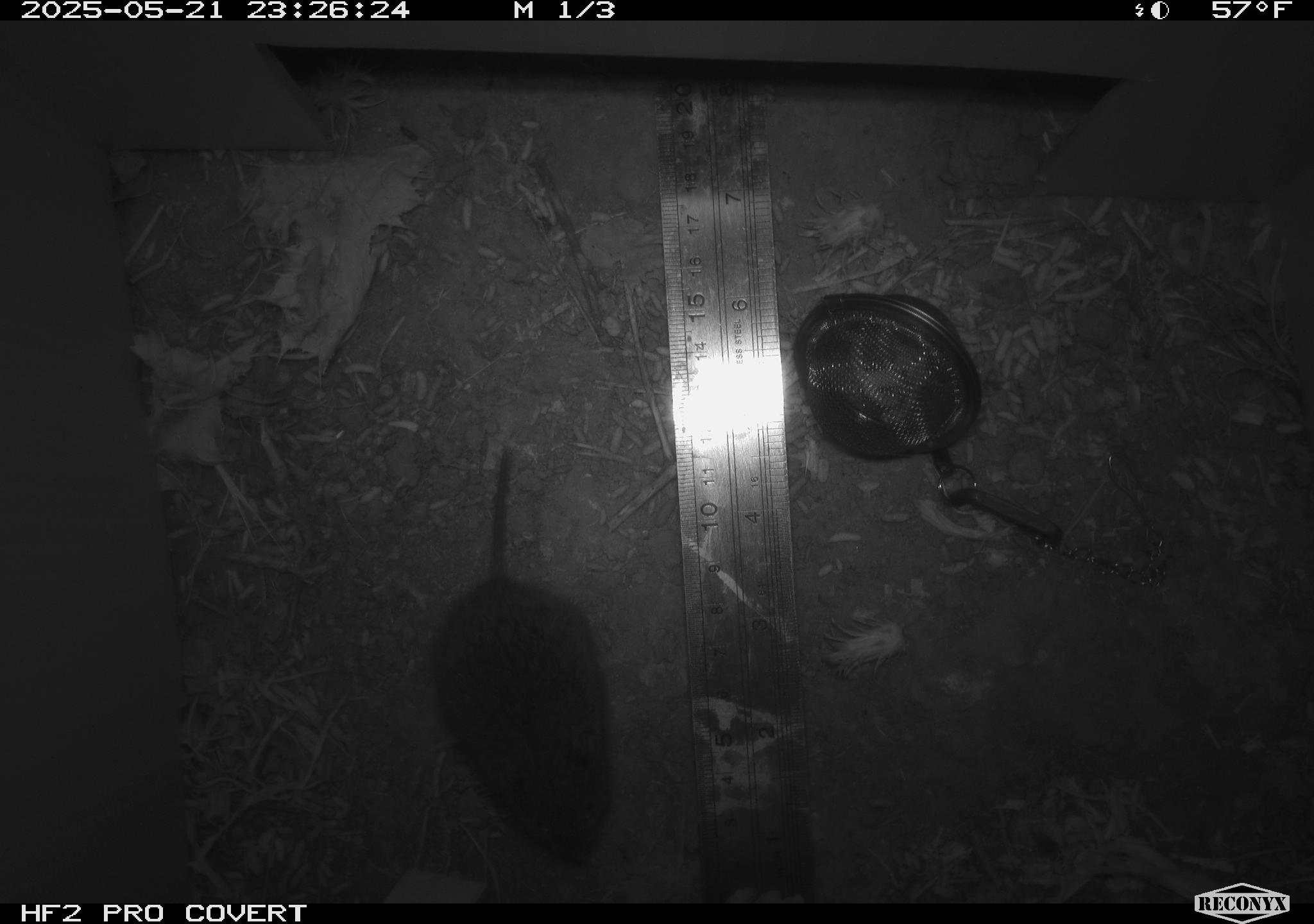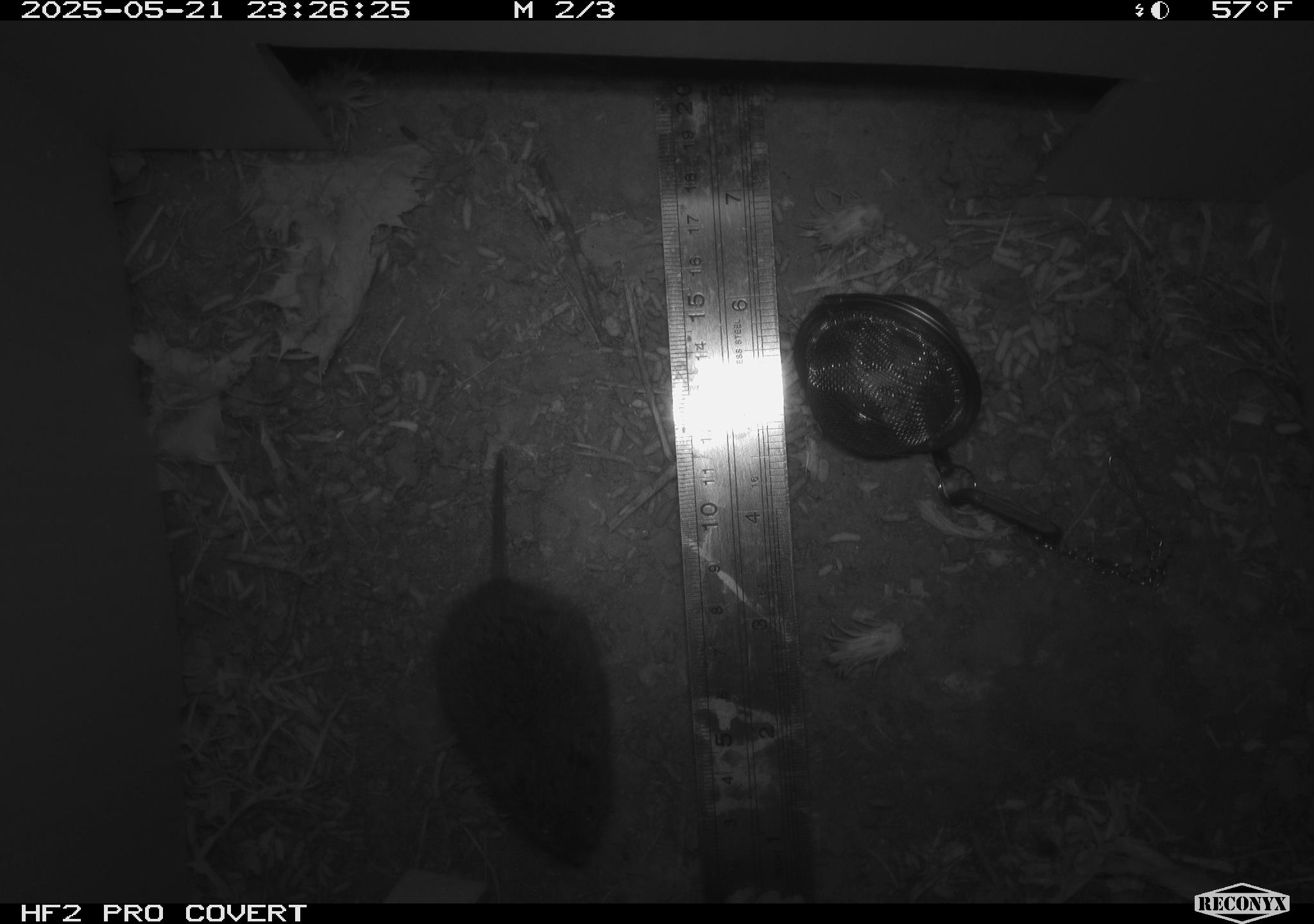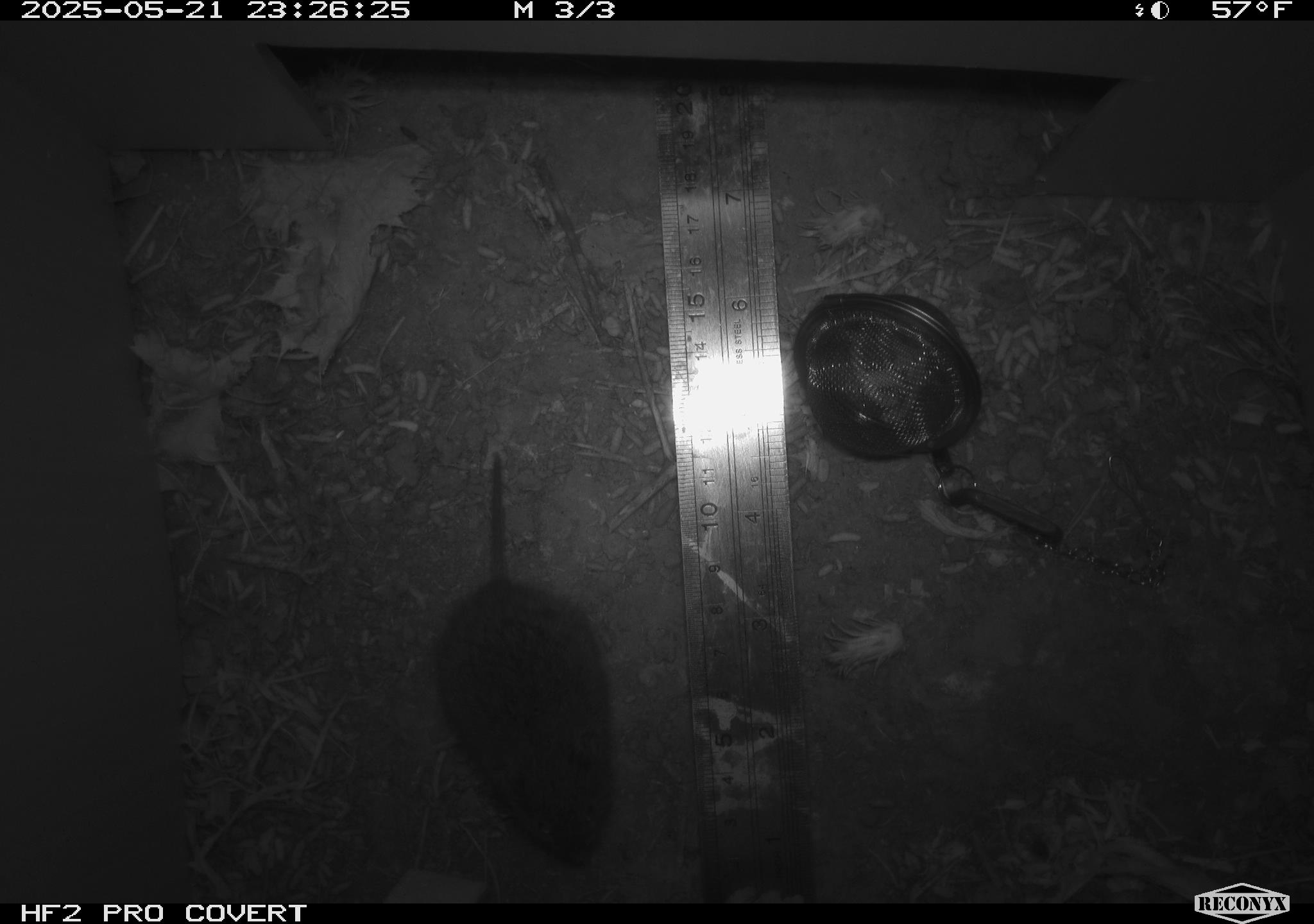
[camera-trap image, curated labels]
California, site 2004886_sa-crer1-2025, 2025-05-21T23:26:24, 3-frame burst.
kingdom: Animalia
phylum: Chordata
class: Mammalia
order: Rodentia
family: Cricetidae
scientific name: Arvicolinae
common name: voles, lemmings, and muskrats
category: arvicolinae subfamily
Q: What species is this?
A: Arvicolinae subfamily (voles, lemmings, and muskrats) (Arvicolinae).